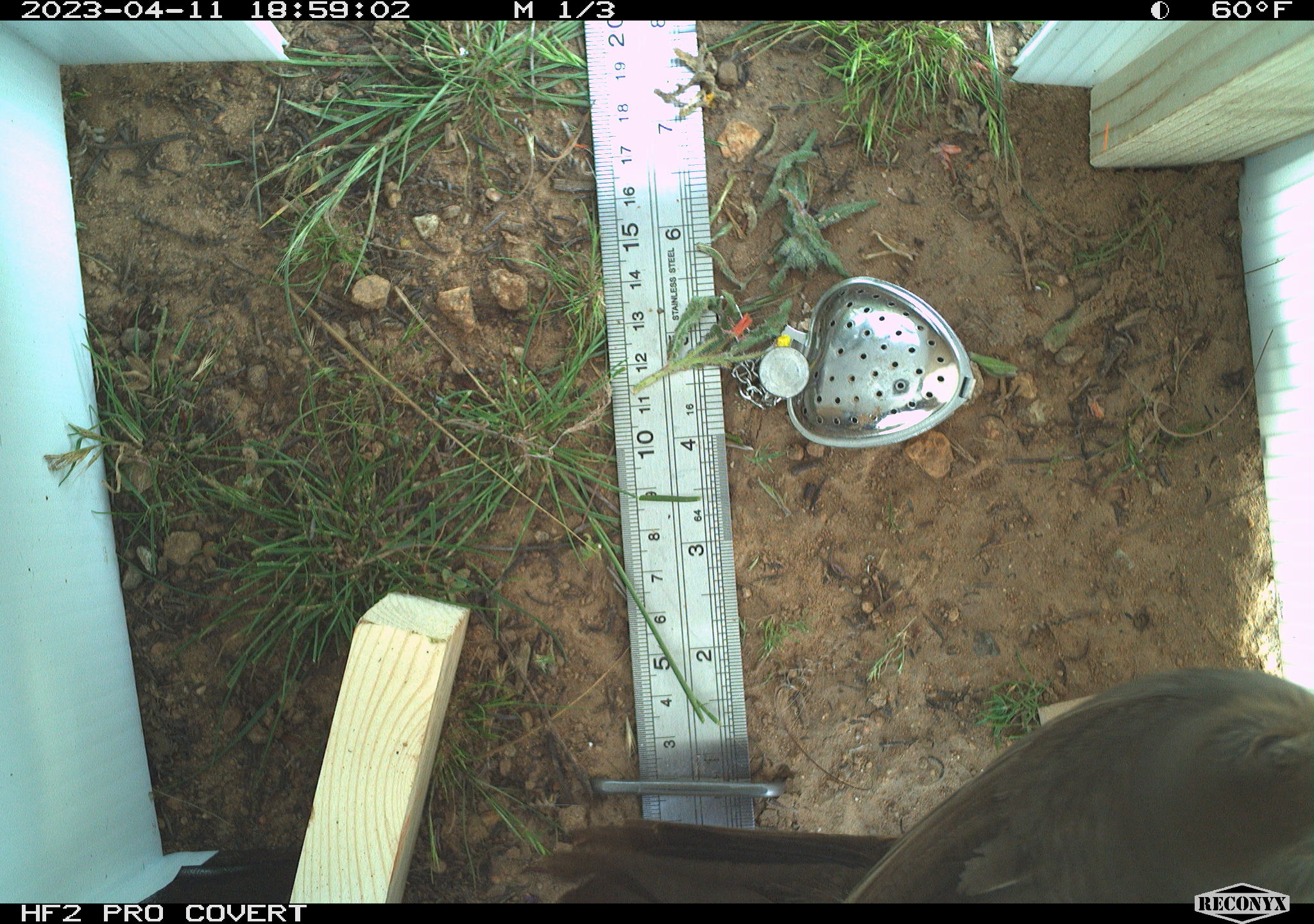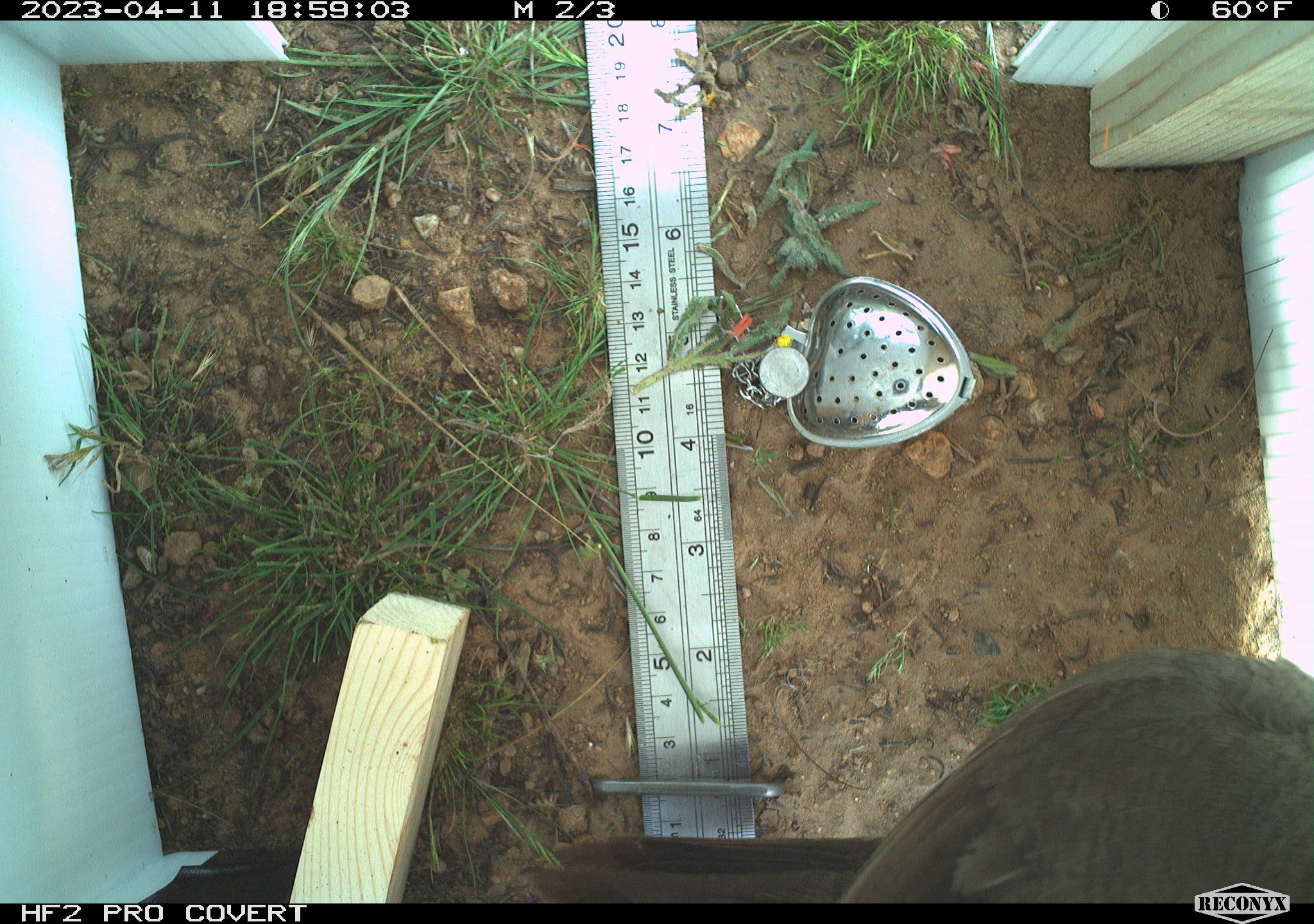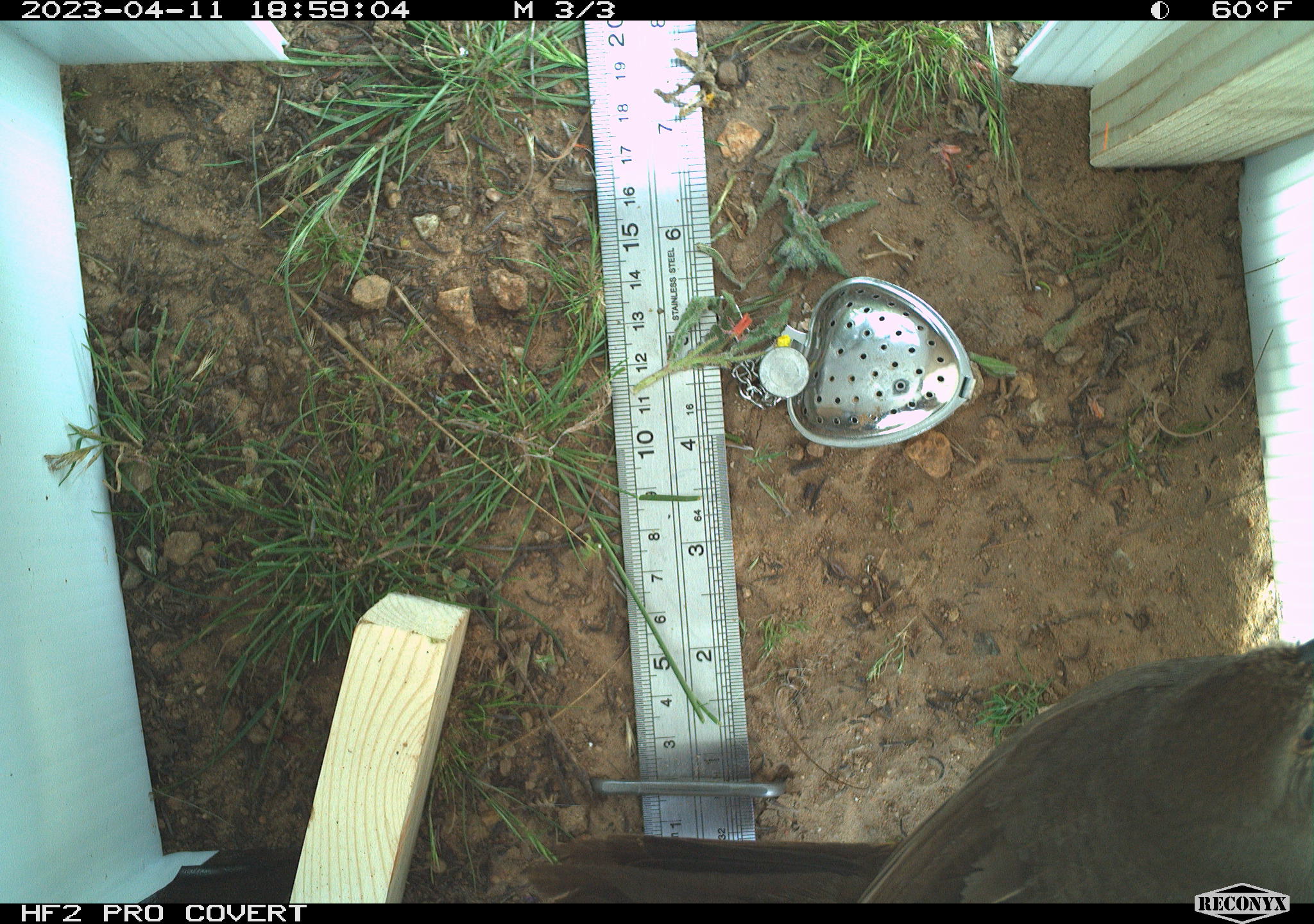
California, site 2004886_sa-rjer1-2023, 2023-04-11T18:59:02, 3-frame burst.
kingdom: Animalia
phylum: Chordata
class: Aves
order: Passeriformes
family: Passerellidae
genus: Melozone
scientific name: Melozone crissalis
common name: california towhee